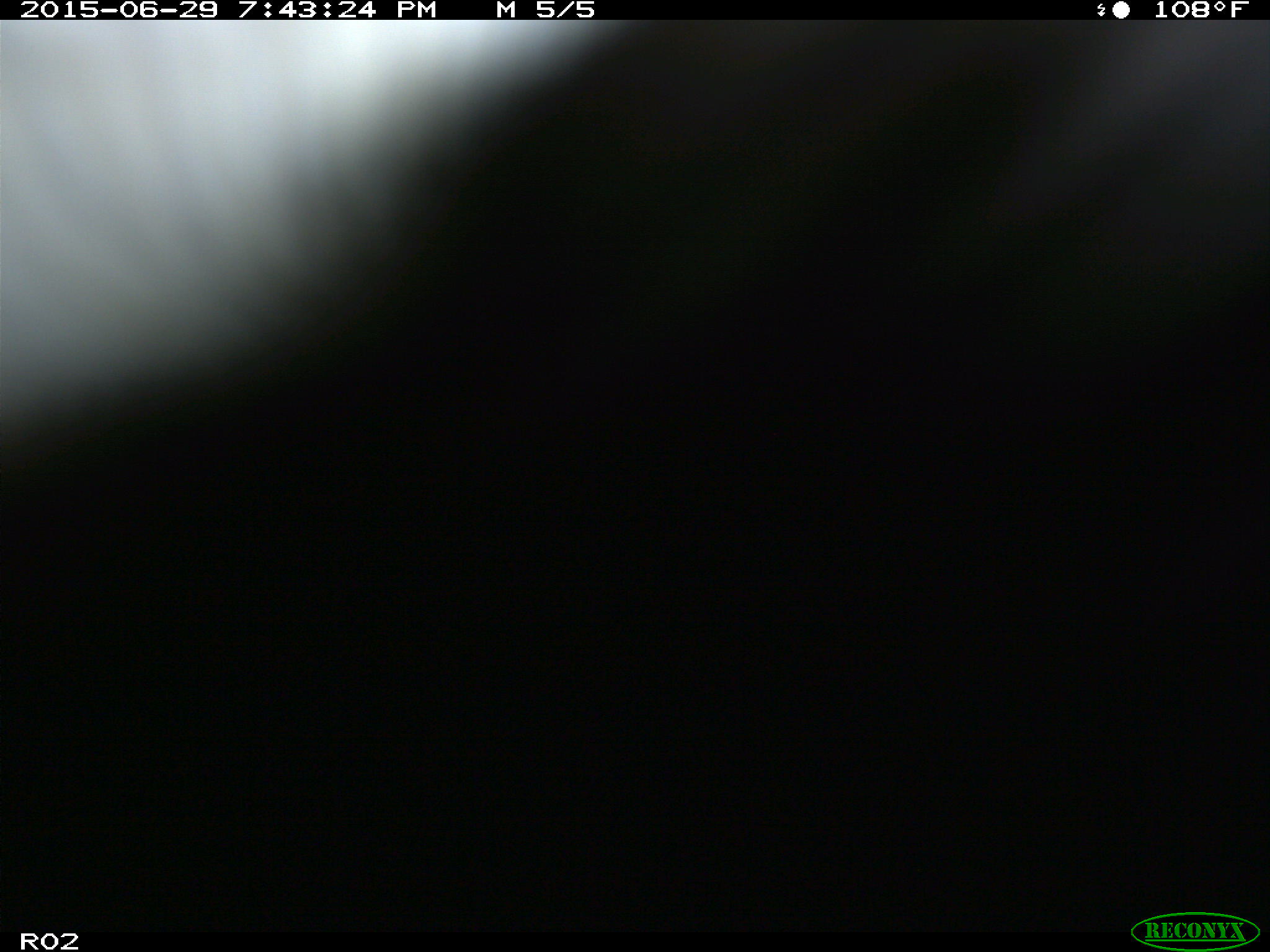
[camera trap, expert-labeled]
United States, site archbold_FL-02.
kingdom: Animalia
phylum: Chordata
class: Mammalia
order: Artiodactyla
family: Bovidae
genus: Bos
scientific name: Bos taurus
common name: domestic cow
Bos taurus (domestic cow).